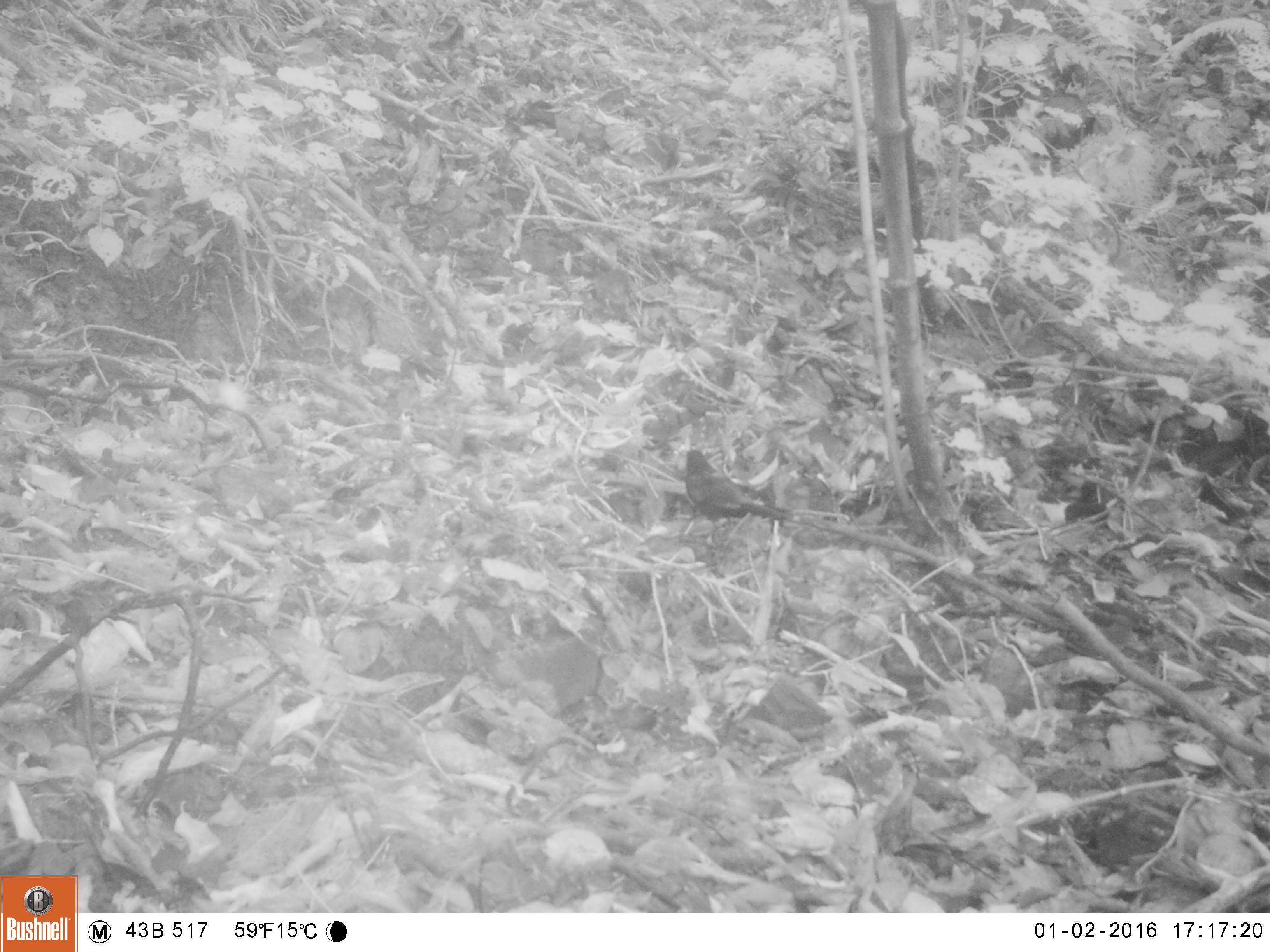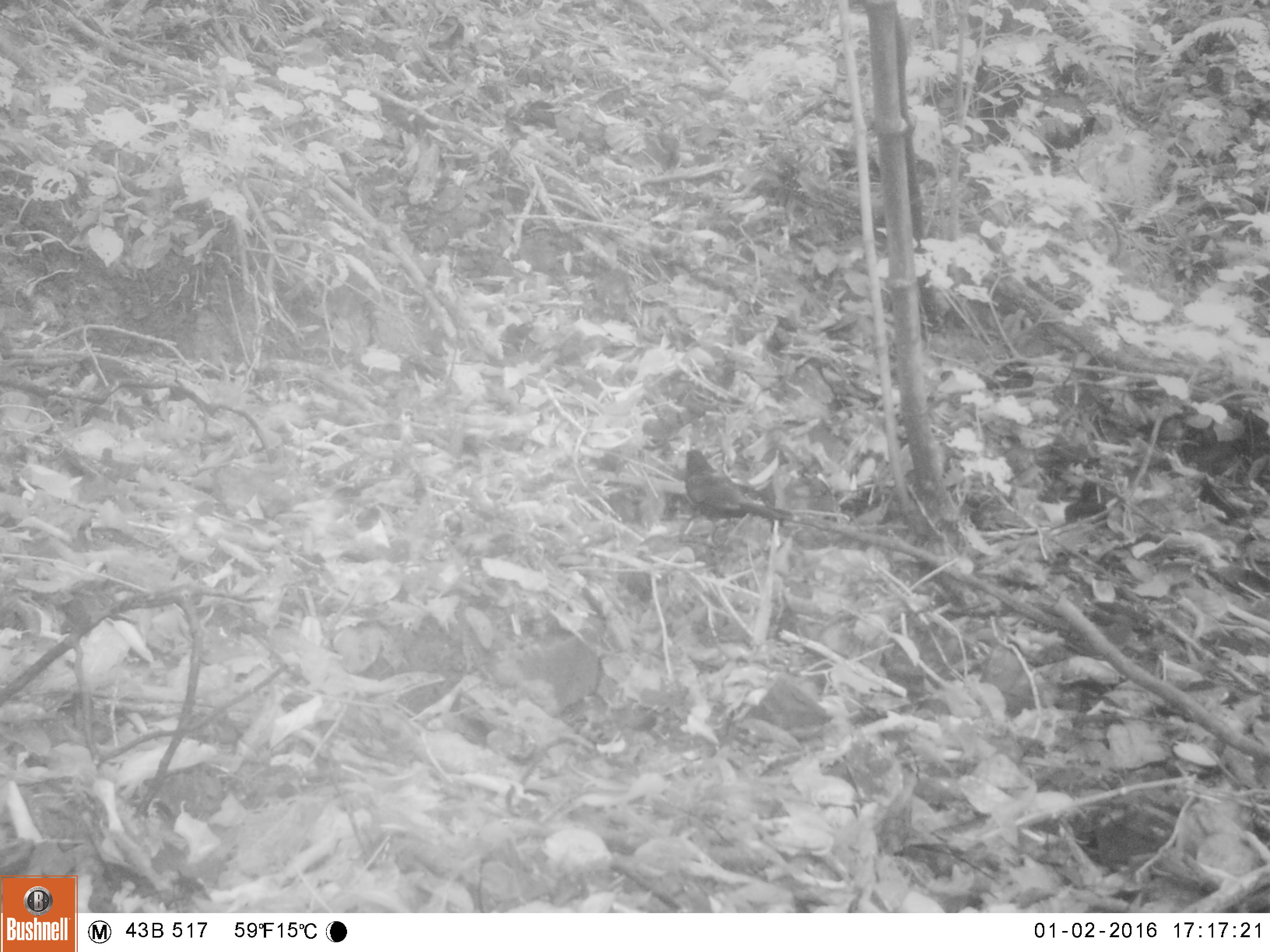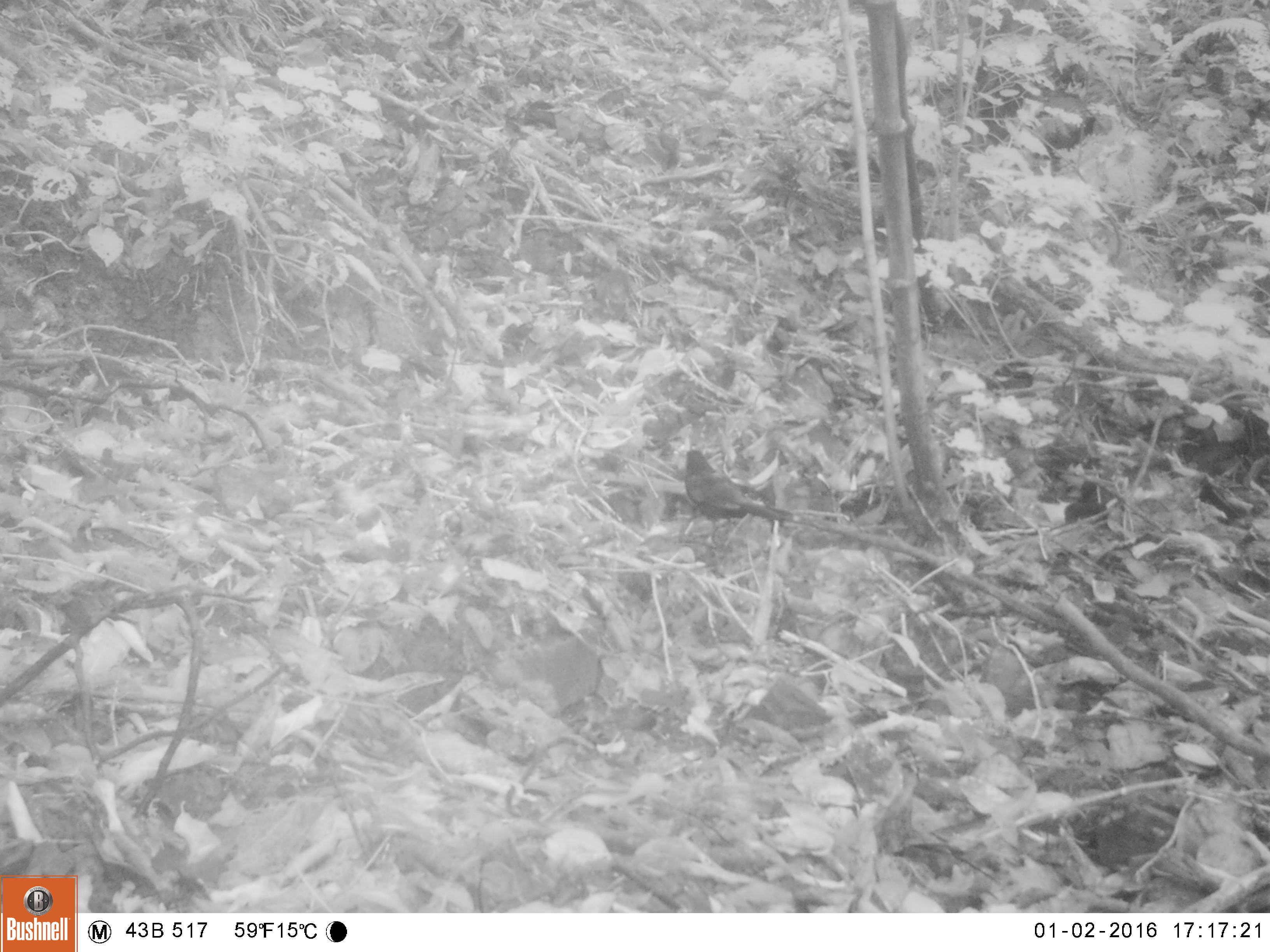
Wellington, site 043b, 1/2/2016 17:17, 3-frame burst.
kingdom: Animalia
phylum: Chordata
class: Aves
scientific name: Aves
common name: bird